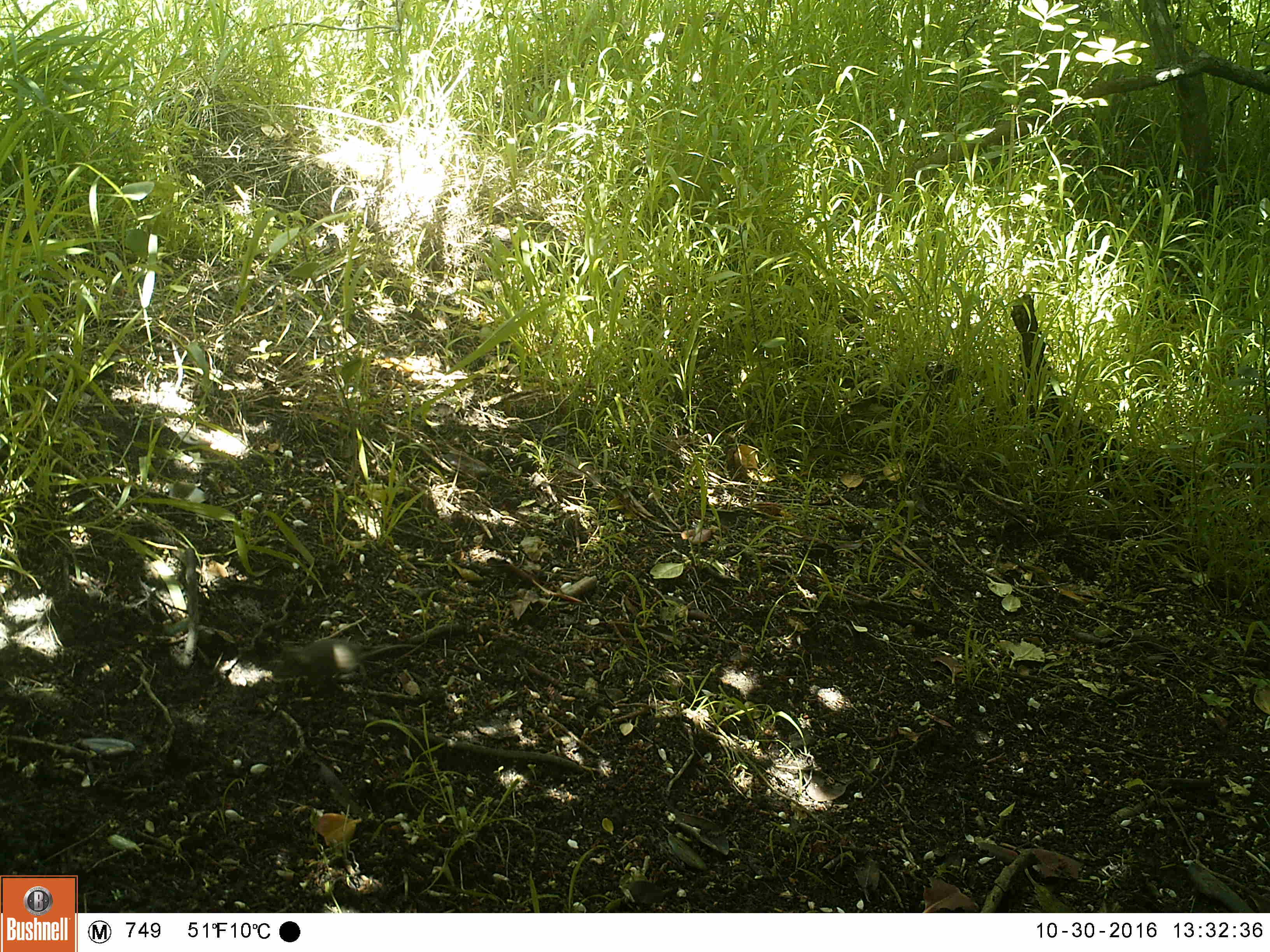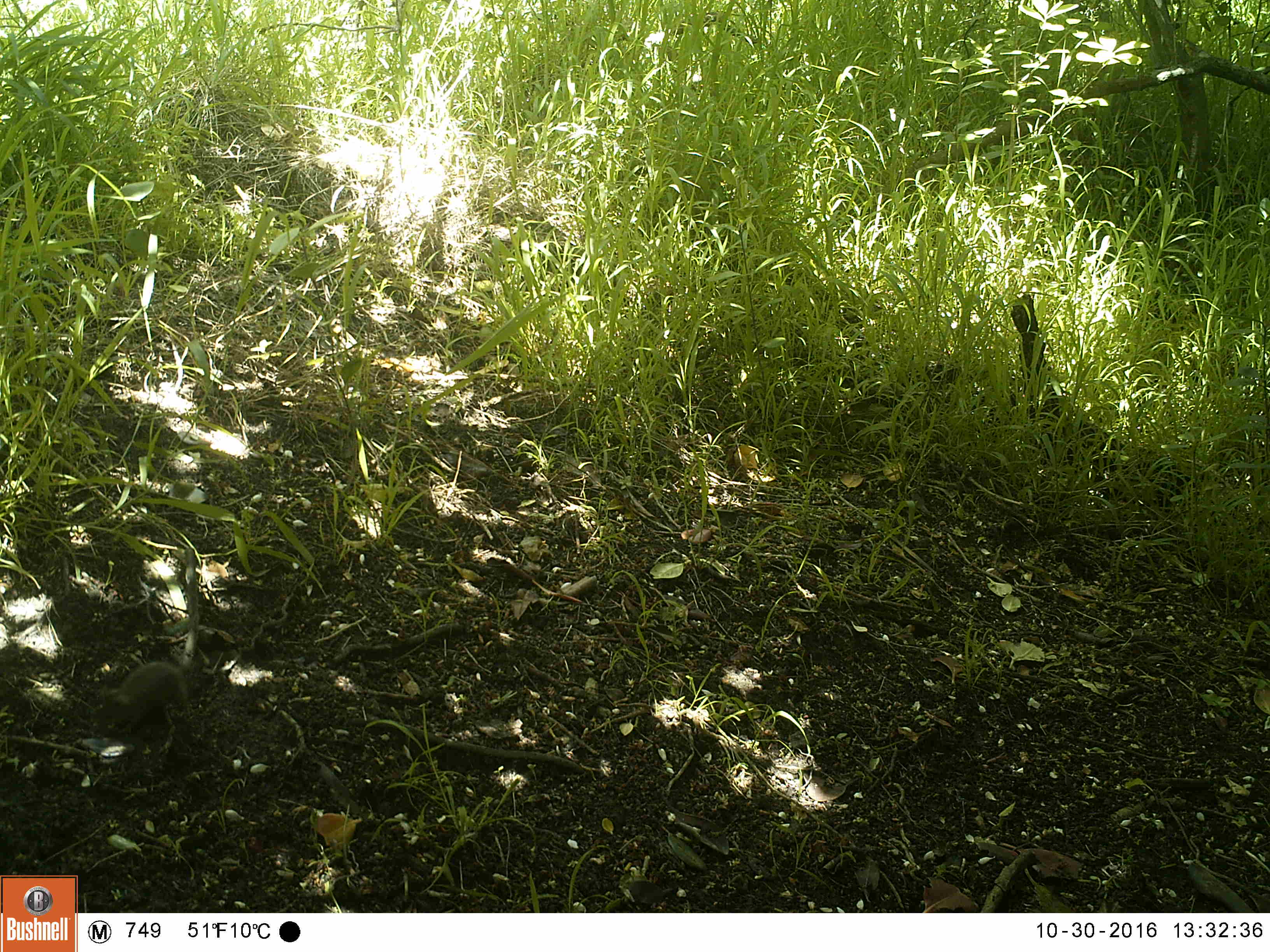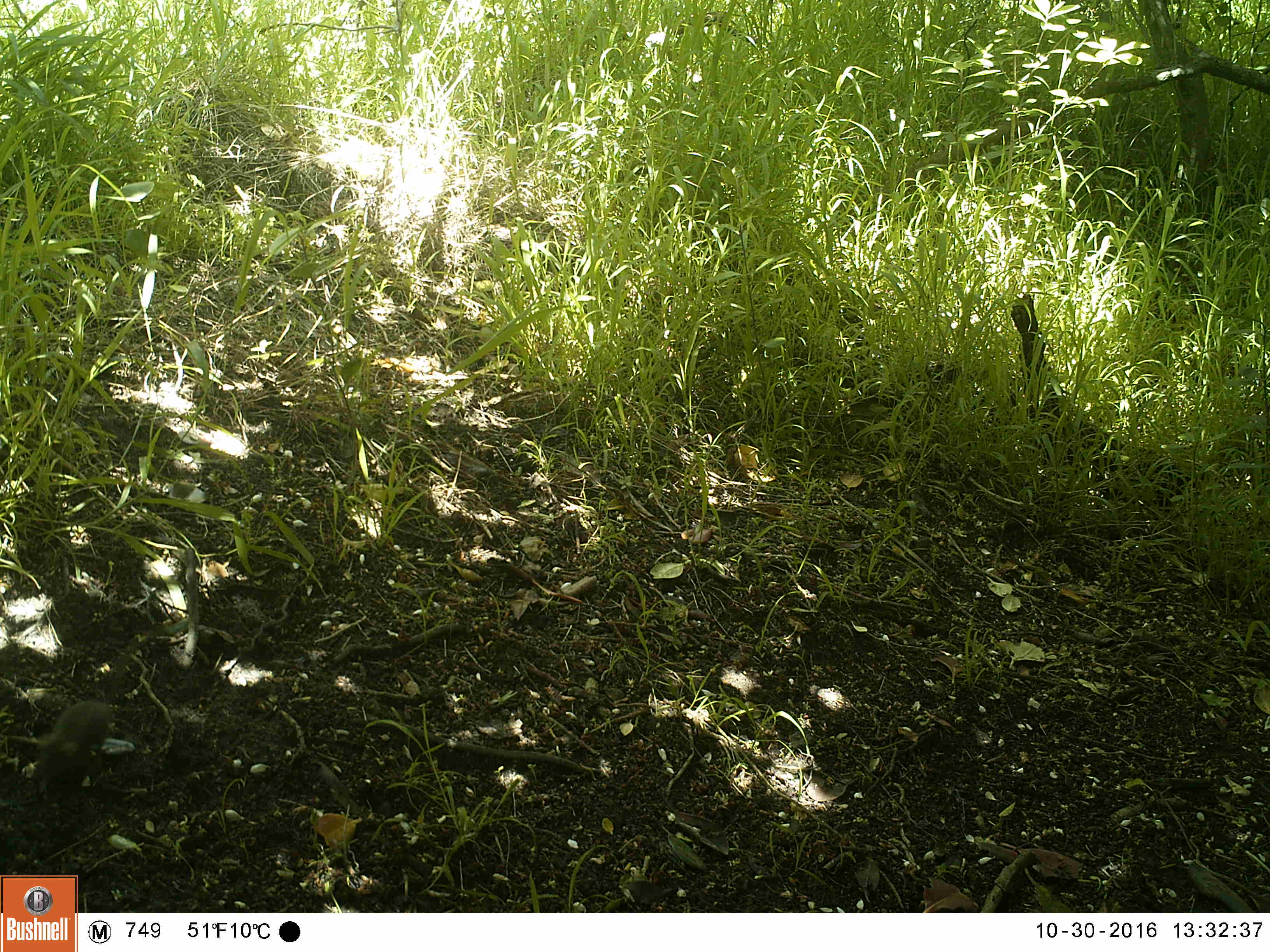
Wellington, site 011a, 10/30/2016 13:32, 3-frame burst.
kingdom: Animalia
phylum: Chordata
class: Mammalia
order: Rodentia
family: Muridae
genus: Mus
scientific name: Mus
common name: mouse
Mouse (Mus).